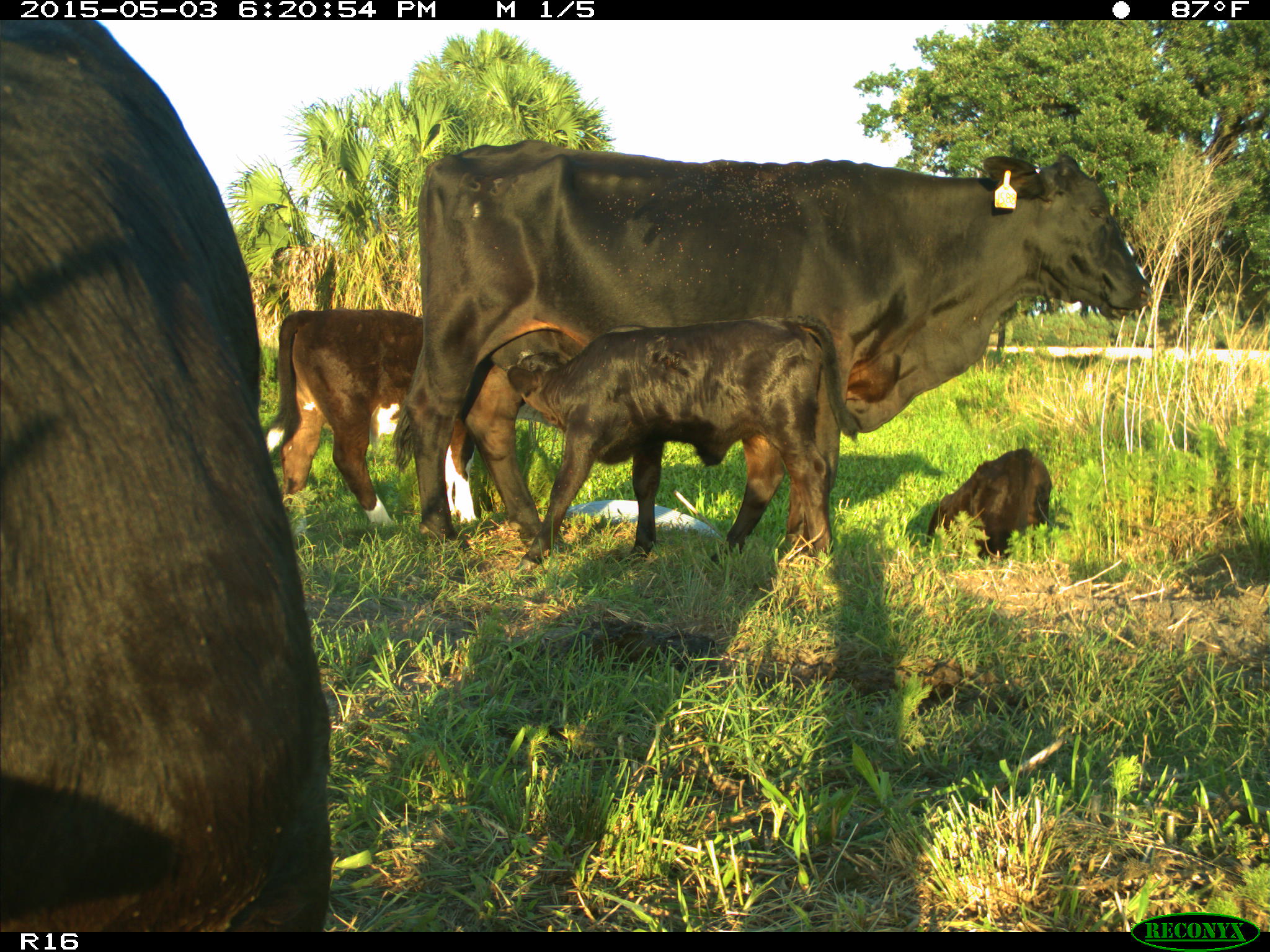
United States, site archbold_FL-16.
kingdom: Animalia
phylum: Chordata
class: Mammalia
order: Artiodactyla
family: Bovidae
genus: Bos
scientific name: Bos taurus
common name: domestic cow